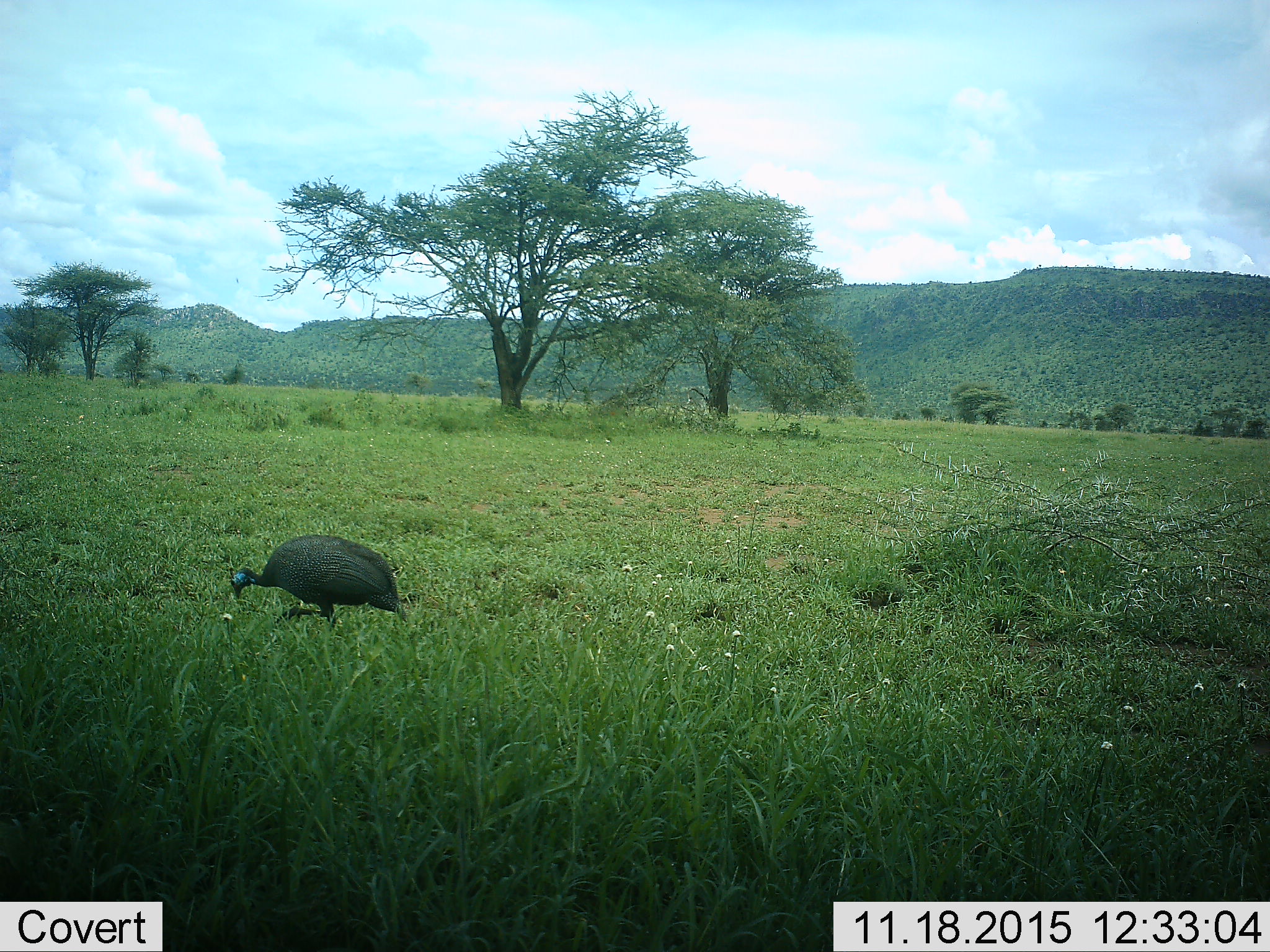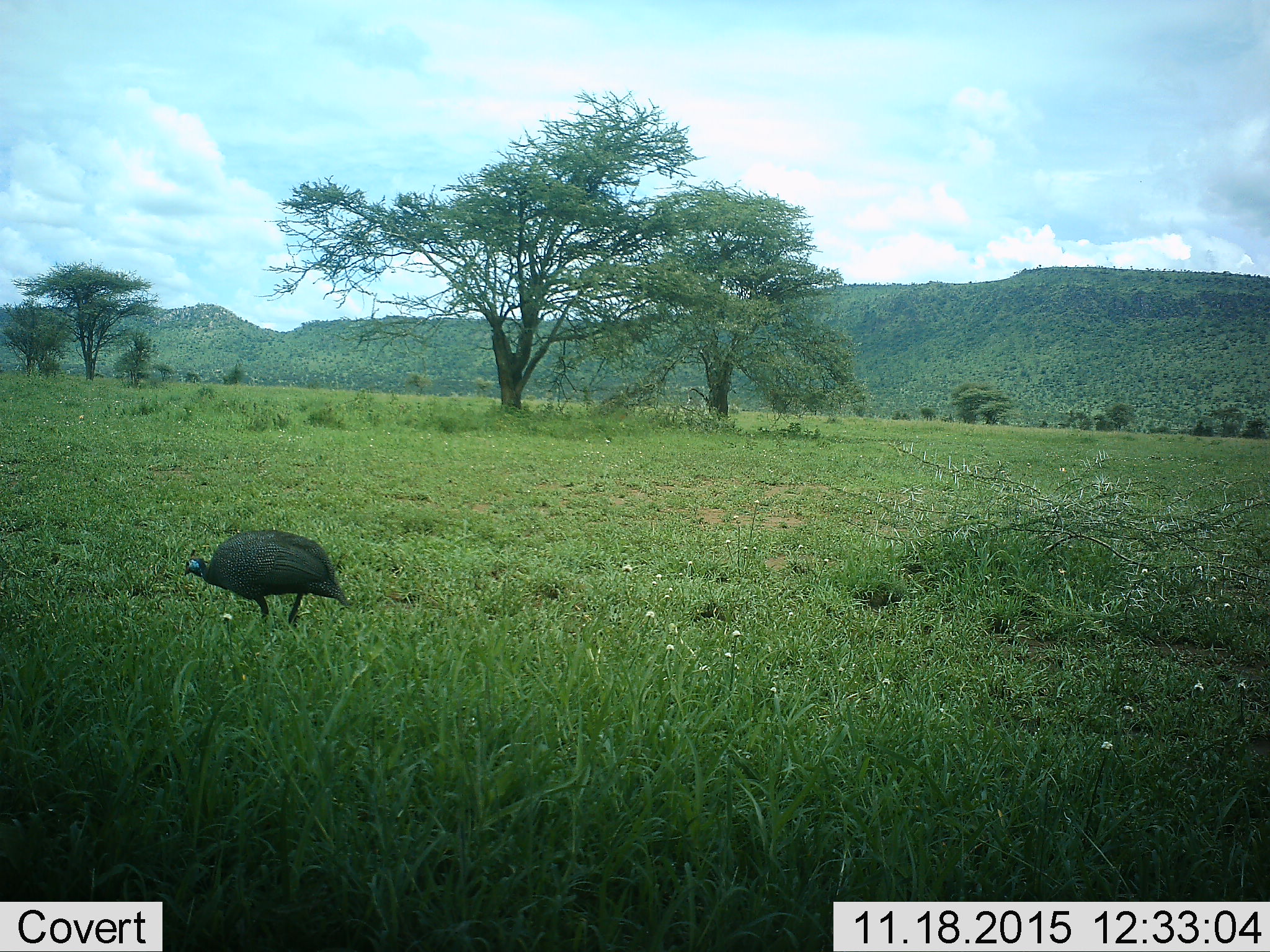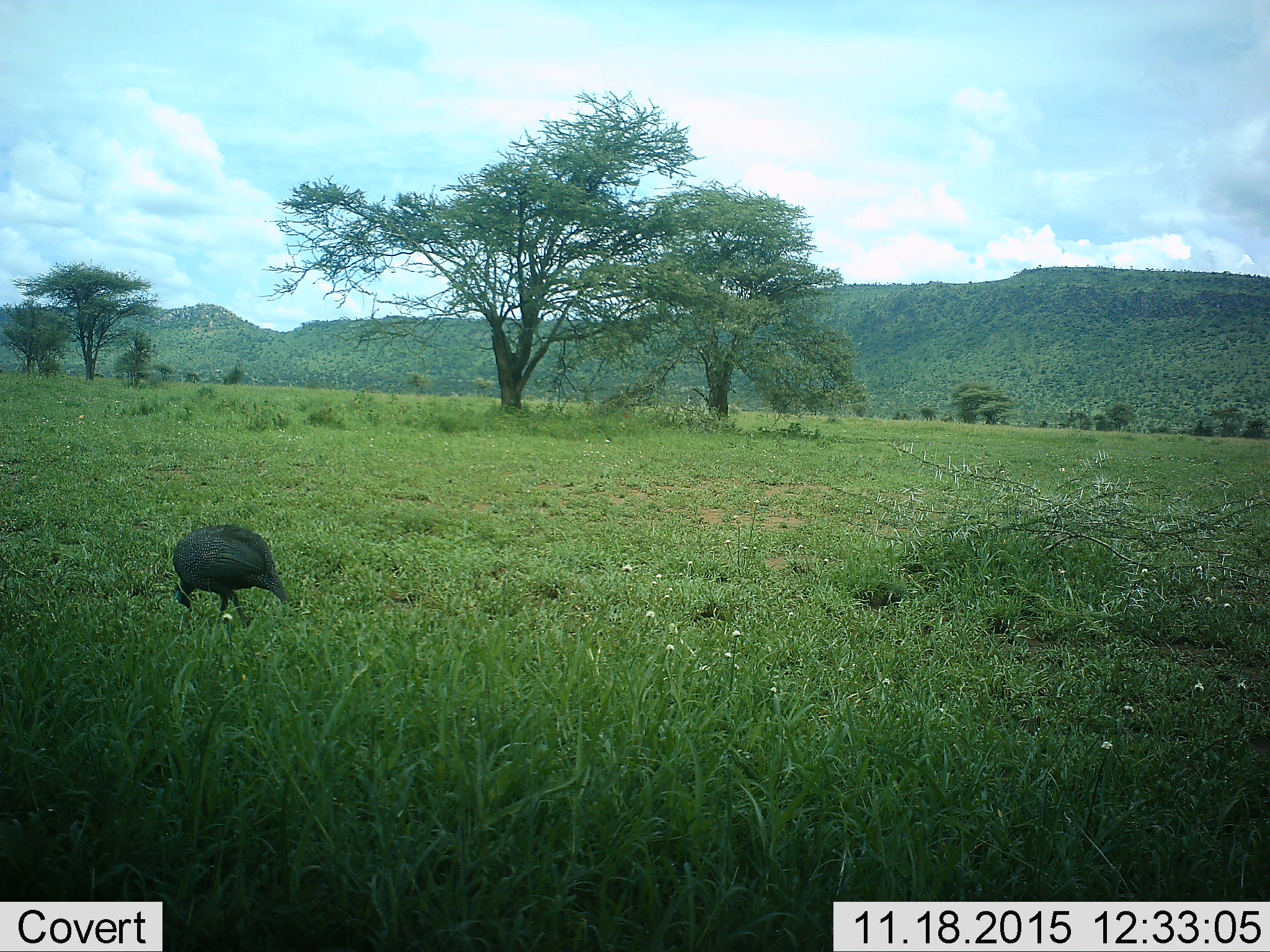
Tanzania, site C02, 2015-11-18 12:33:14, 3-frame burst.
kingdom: Animalia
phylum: Chordata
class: Aves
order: Galliformes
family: Numididae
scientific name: Numididae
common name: guinea fowl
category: guineafowl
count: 1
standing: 5%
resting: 0%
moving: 74%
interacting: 0%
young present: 0%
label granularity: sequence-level